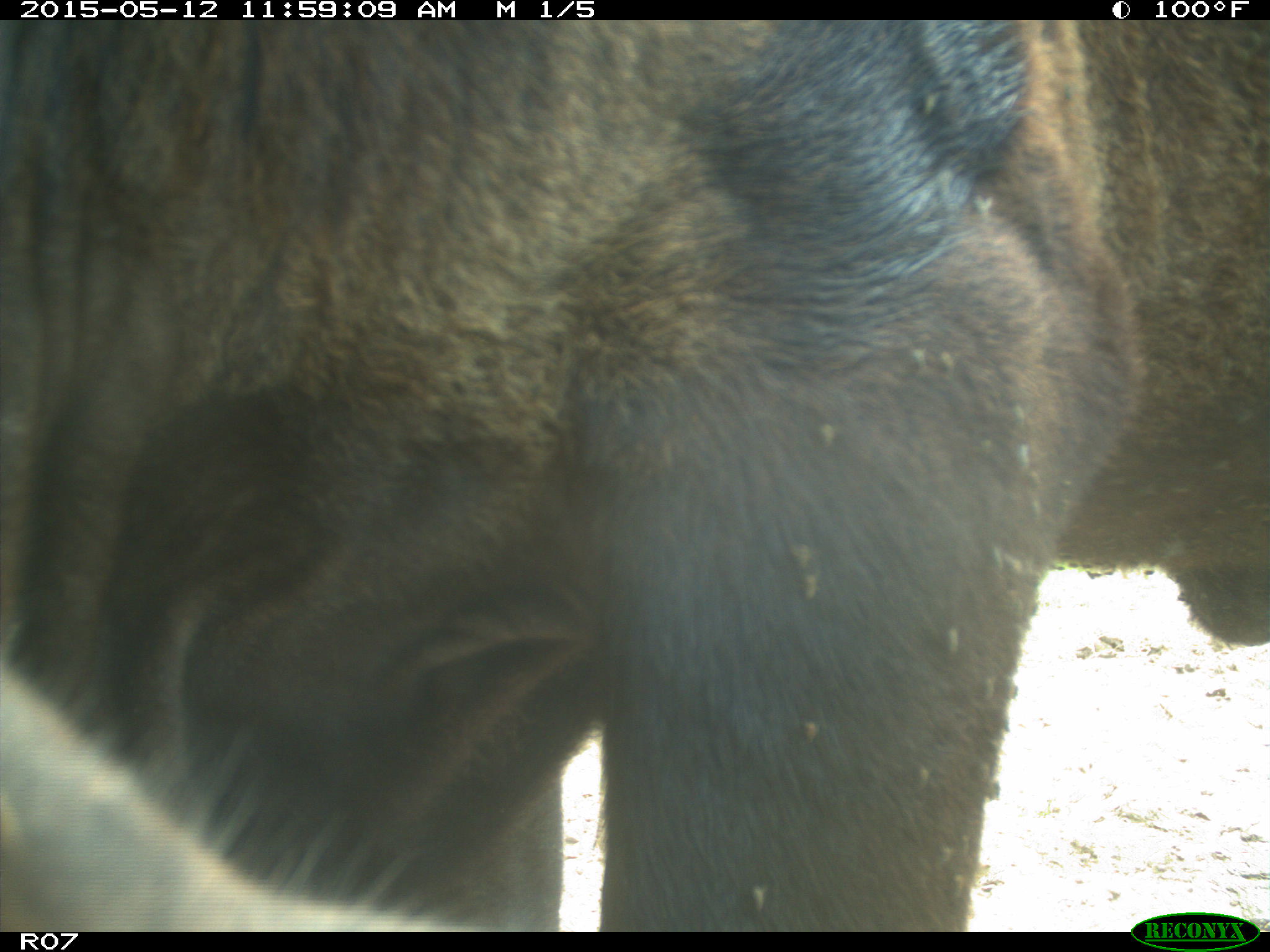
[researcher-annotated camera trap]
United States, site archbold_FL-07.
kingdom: Animalia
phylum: Chordata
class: Mammalia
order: Artiodactyla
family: Bovidae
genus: Bos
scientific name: Bos taurus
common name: domestic cow